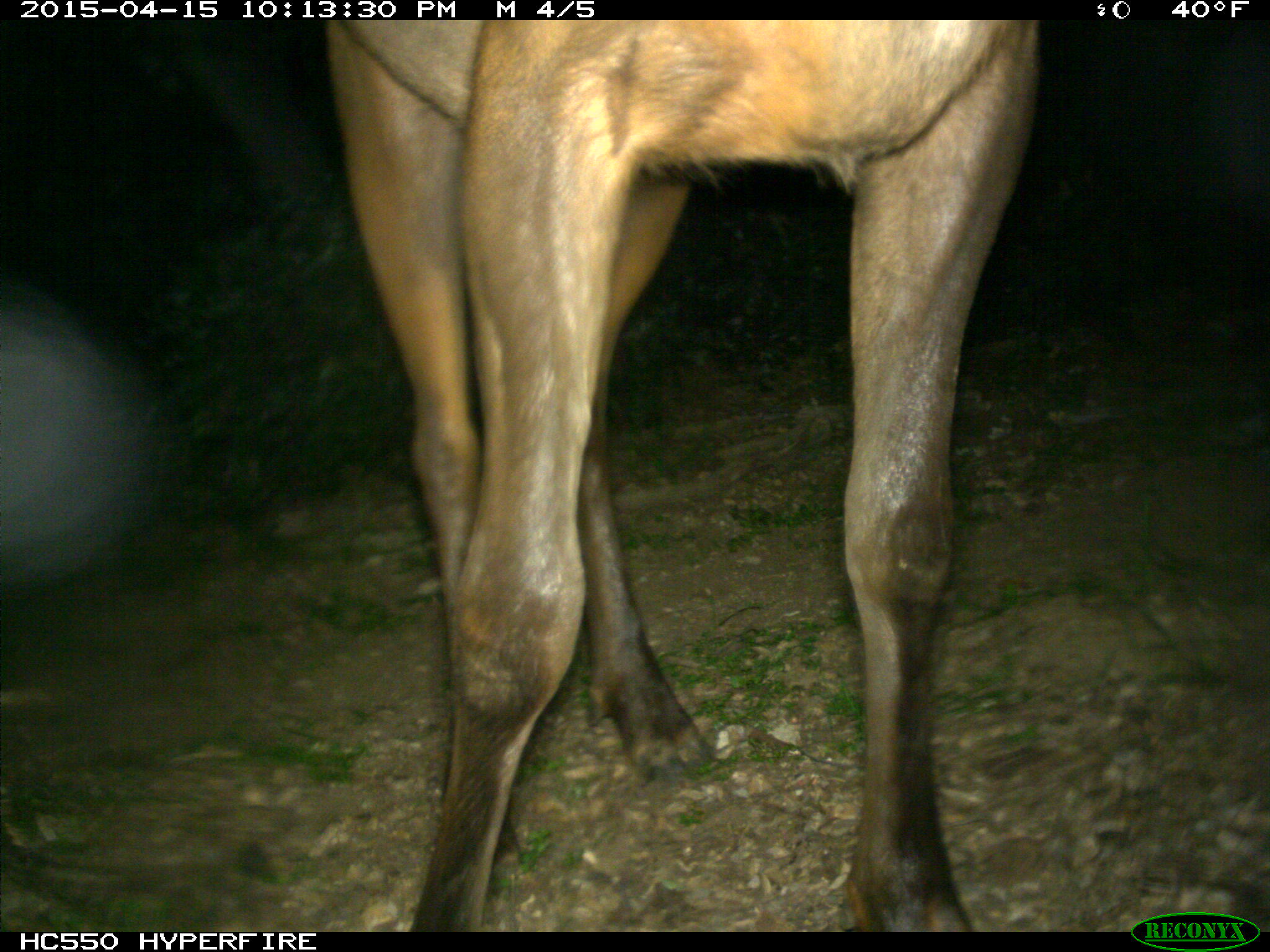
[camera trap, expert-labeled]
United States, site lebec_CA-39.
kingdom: Animalia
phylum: Chordata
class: Mammalia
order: Artiodactyla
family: Cervidae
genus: Cervus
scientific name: Cervus canadensis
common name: elk